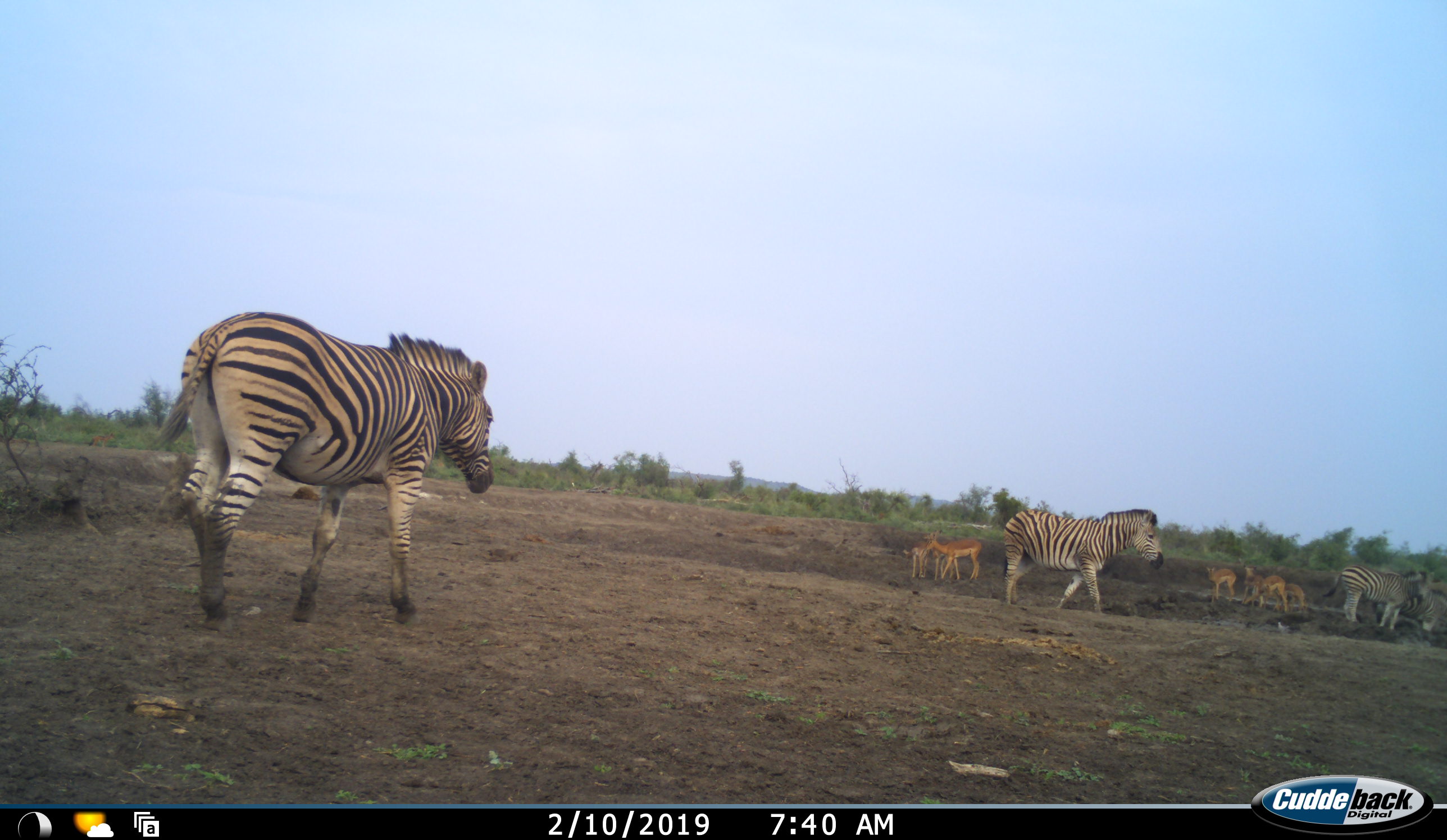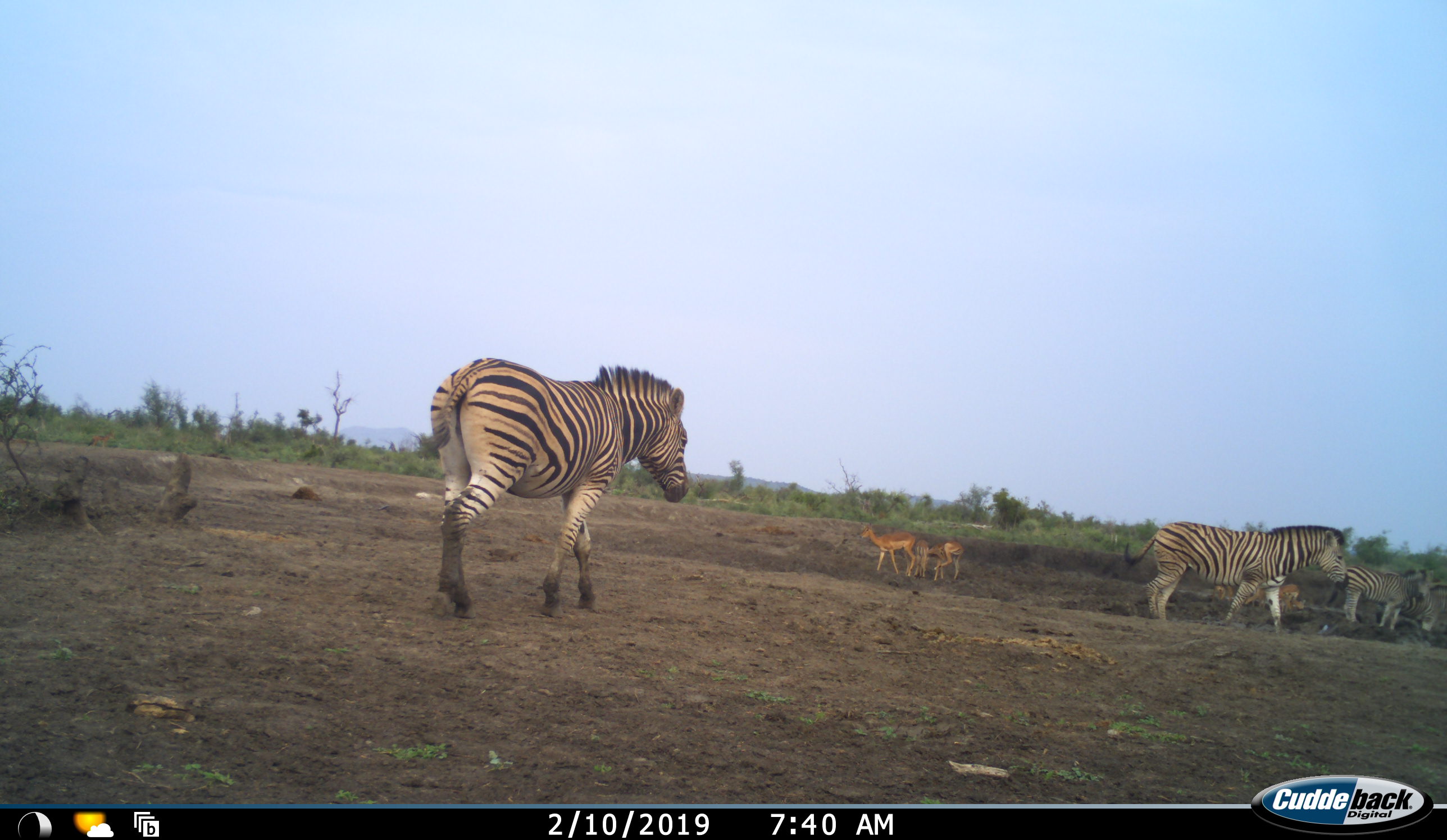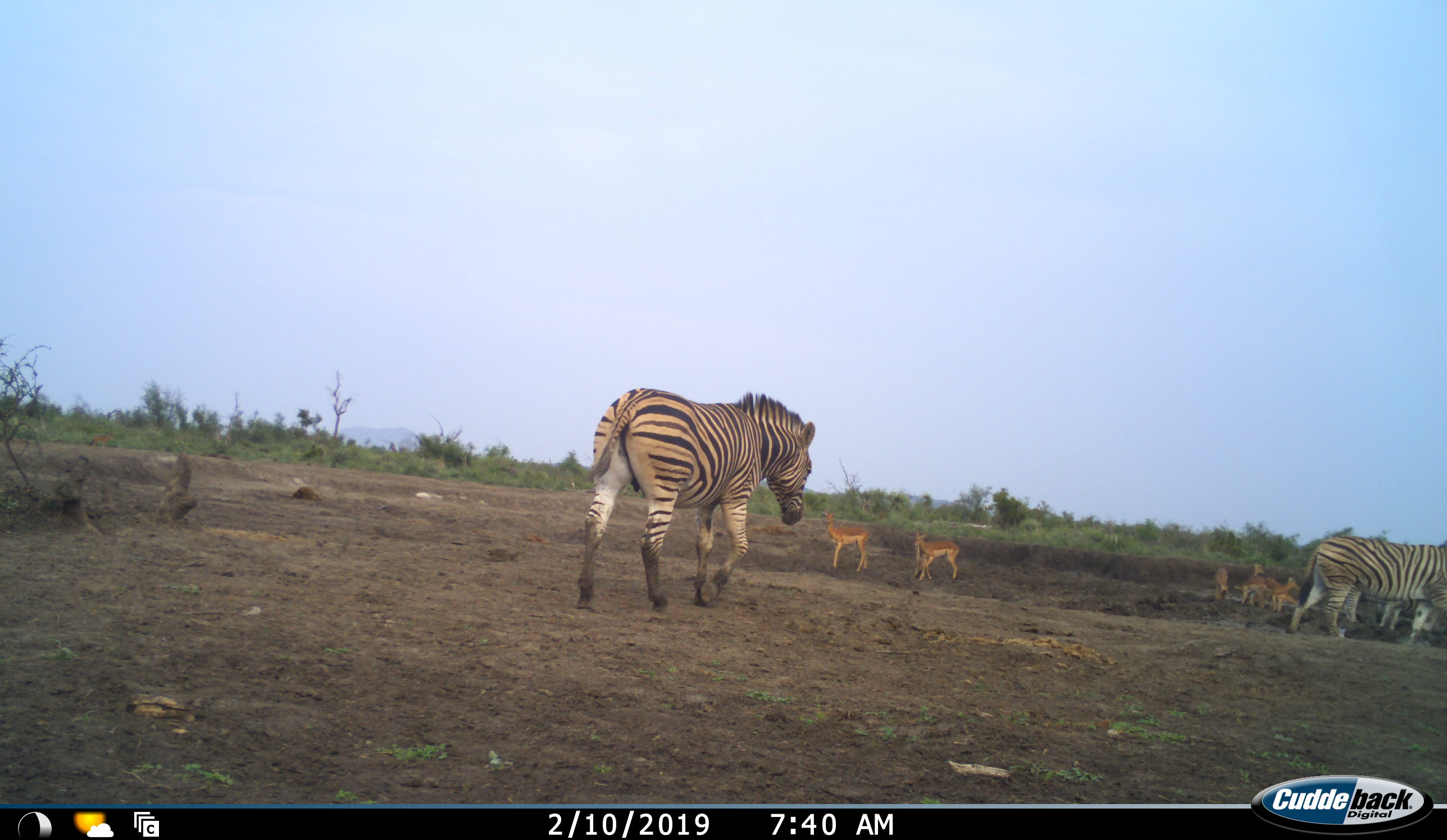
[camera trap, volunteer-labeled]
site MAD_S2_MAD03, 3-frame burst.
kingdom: Animalia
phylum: Chordata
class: Mammalia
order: Perissodactyla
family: Equidae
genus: Equus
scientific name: Equus quagga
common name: plains zebra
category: zebraplains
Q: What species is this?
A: Zebraplains (plains zebra) (Equus quagga).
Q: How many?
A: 4.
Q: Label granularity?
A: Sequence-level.